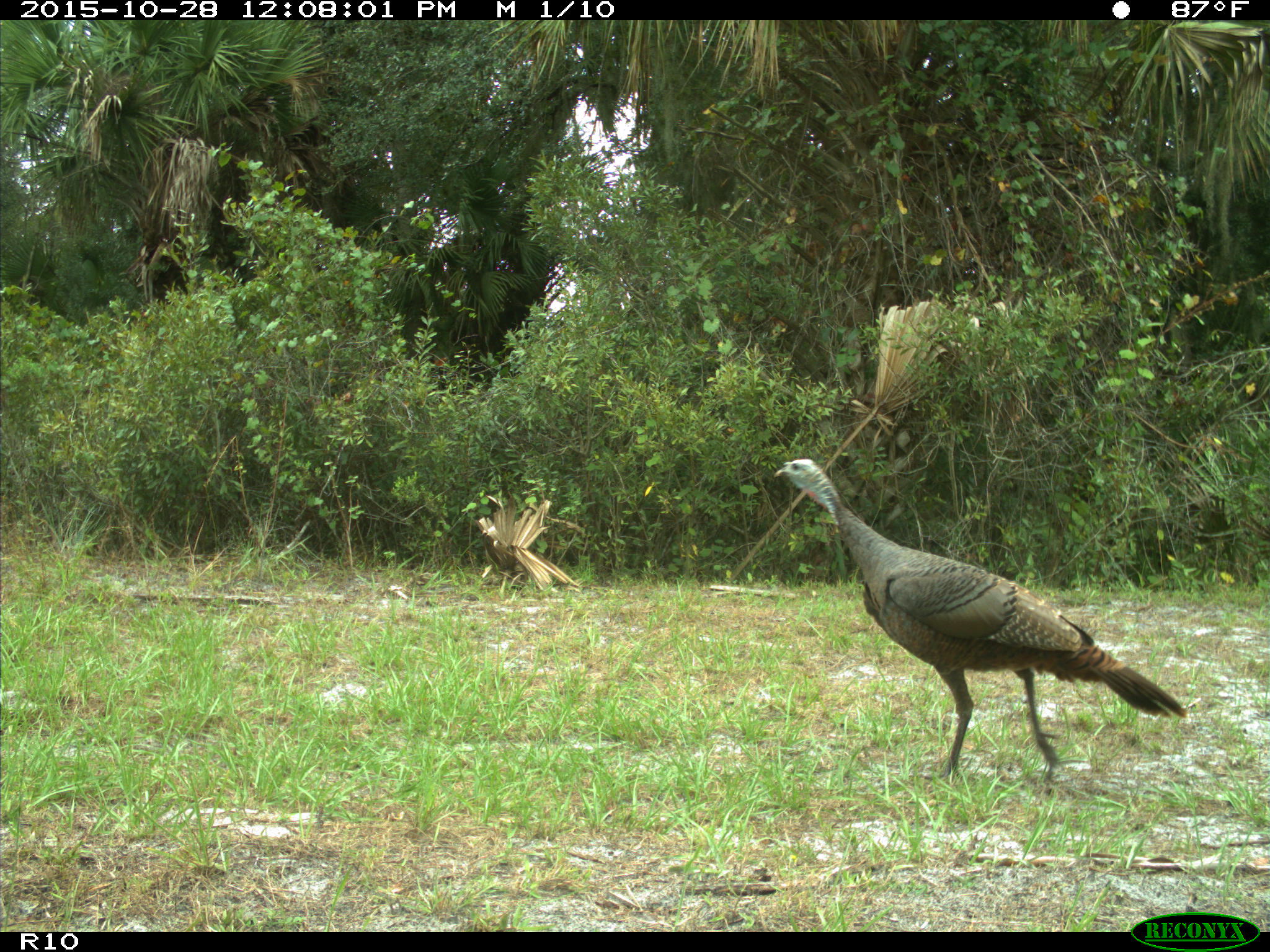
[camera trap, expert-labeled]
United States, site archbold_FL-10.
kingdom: Animalia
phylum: Chordata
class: Aves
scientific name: Aves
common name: birds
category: unidentified bird